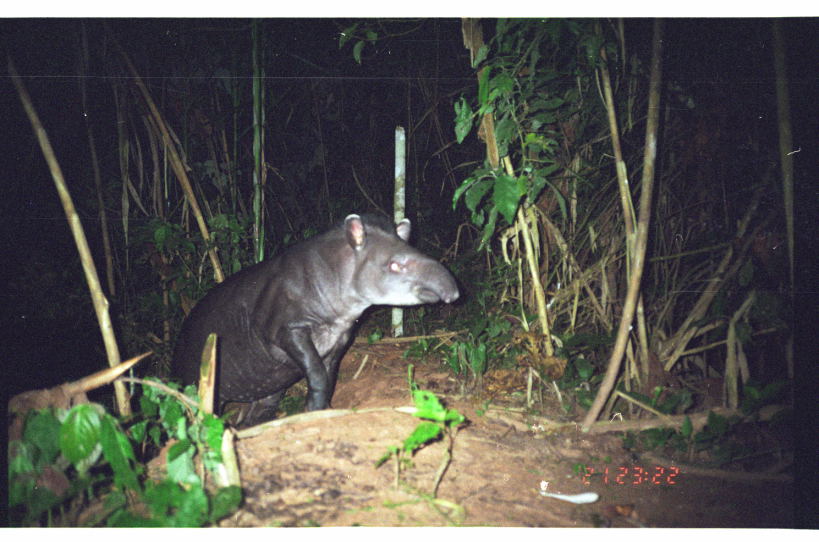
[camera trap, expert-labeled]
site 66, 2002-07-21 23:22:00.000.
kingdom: Animalia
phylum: Chordata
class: Mammalia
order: Perissodactyla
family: Tapiridae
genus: Tapirus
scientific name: Tapirus terrestris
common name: south american tapir